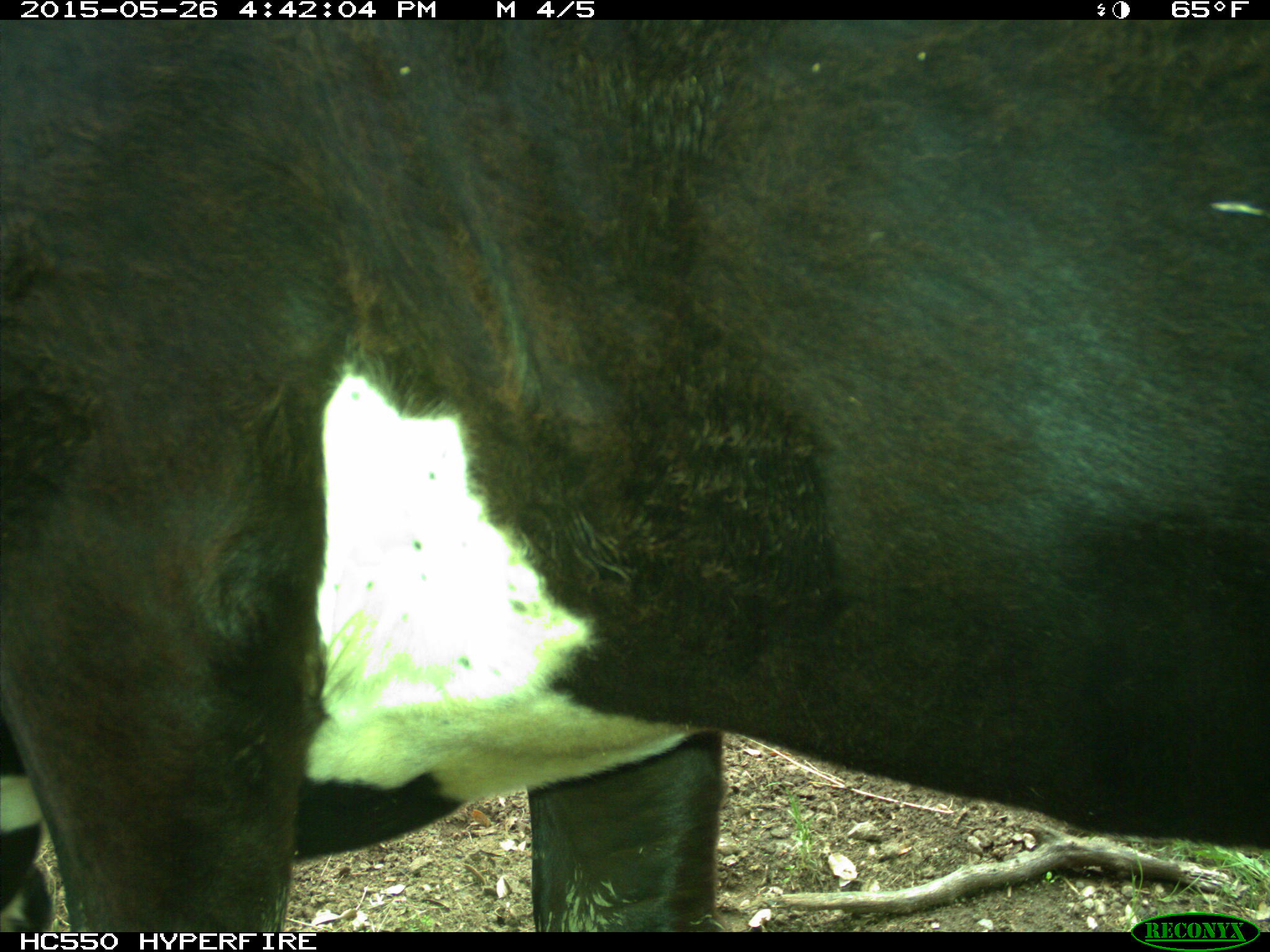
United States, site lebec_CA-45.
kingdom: Animalia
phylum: Chordata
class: Mammalia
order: Artiodactyla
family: Bovidae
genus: Bos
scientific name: Bos taurus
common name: domestic cow